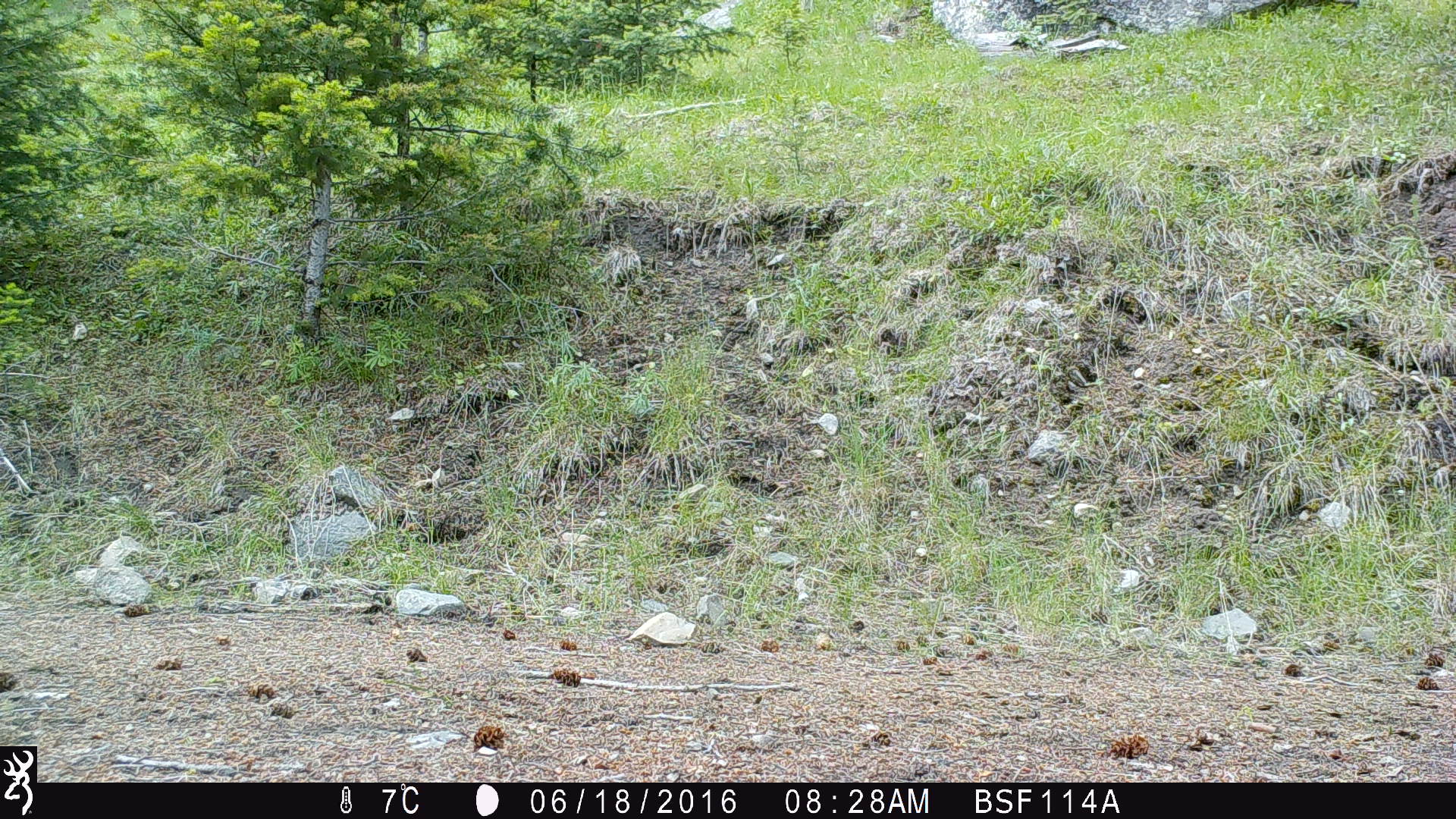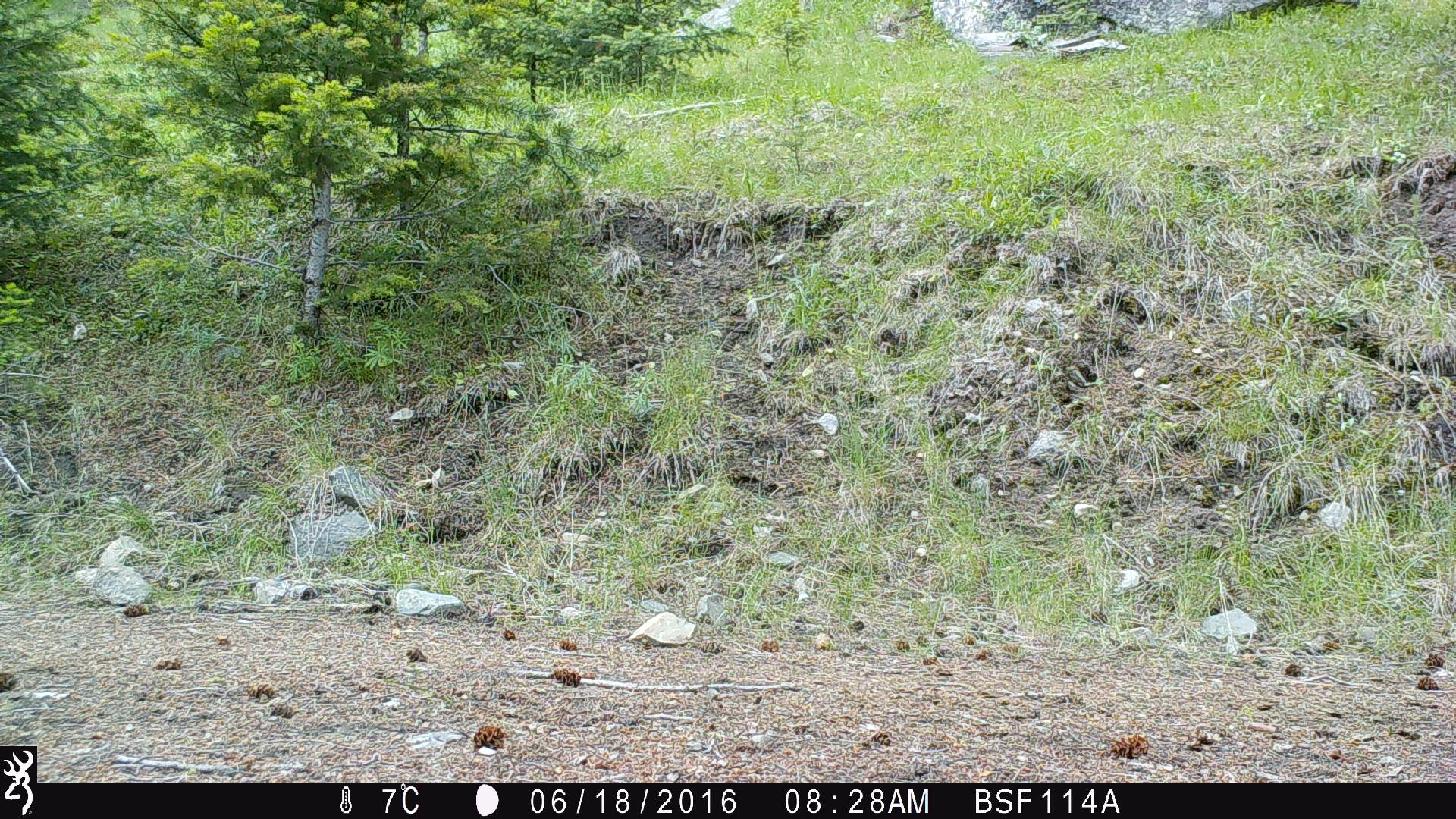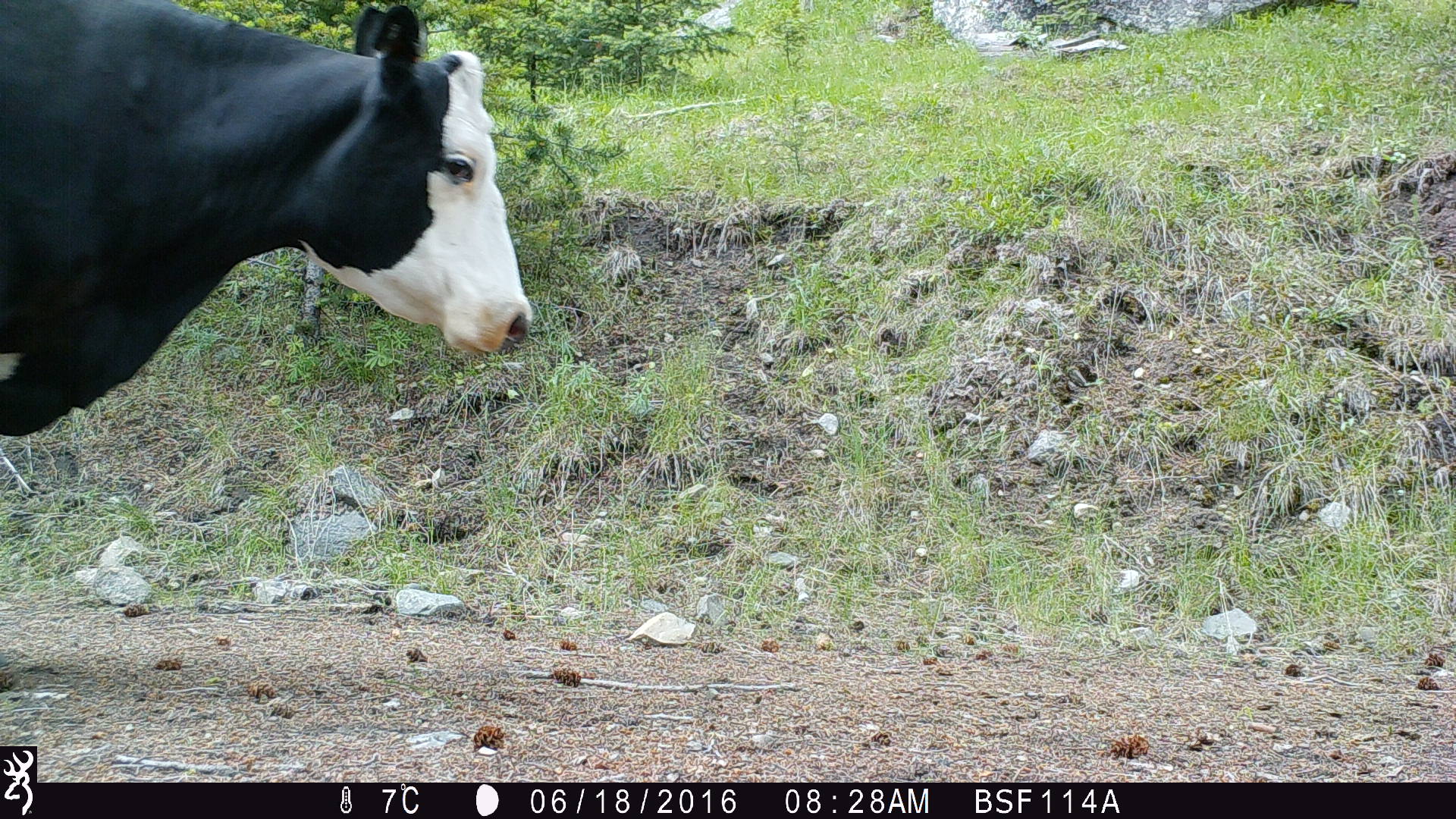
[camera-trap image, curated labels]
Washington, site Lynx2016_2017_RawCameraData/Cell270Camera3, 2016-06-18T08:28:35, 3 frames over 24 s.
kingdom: Animalia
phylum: Chordata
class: Mammalia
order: Artiodactyla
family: Bovidae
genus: Bos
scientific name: Bos taurus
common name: domestic cattle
Domestic cattle (Bos taurus). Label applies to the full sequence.